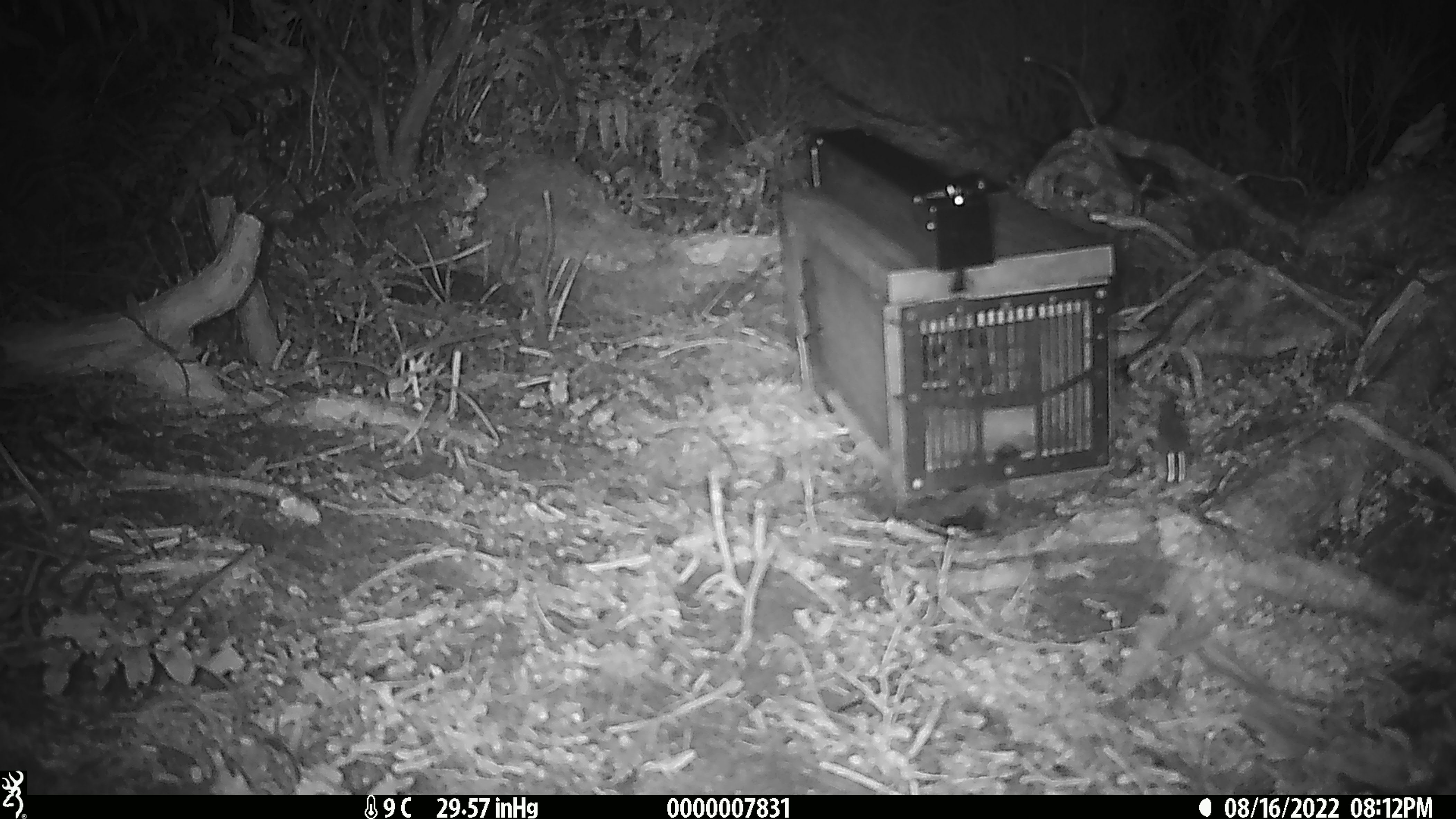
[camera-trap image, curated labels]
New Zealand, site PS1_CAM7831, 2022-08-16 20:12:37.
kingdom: Animalia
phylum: Chordata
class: Mammalia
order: Rodentia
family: Muridae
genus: Mus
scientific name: Mus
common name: mouse